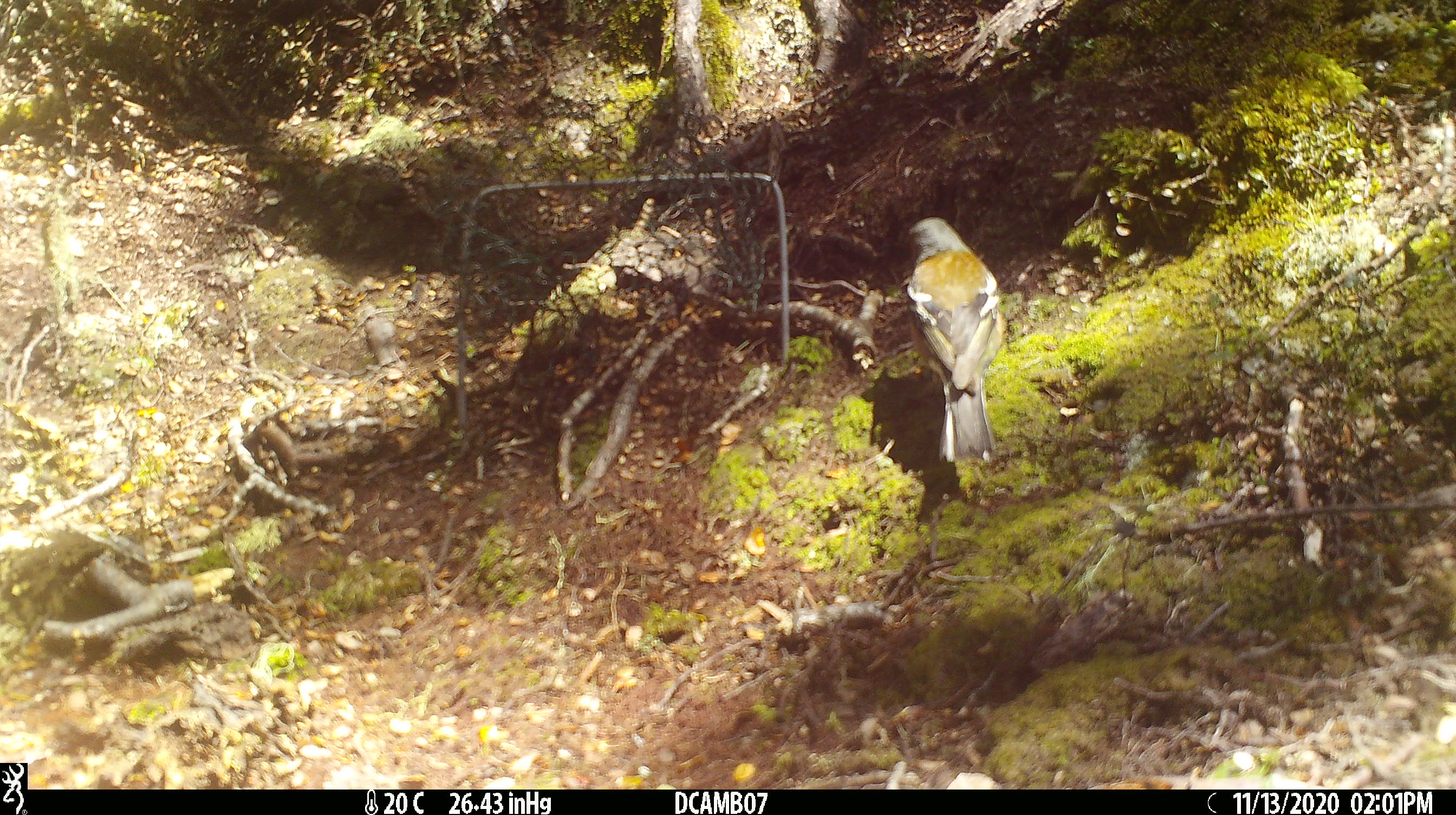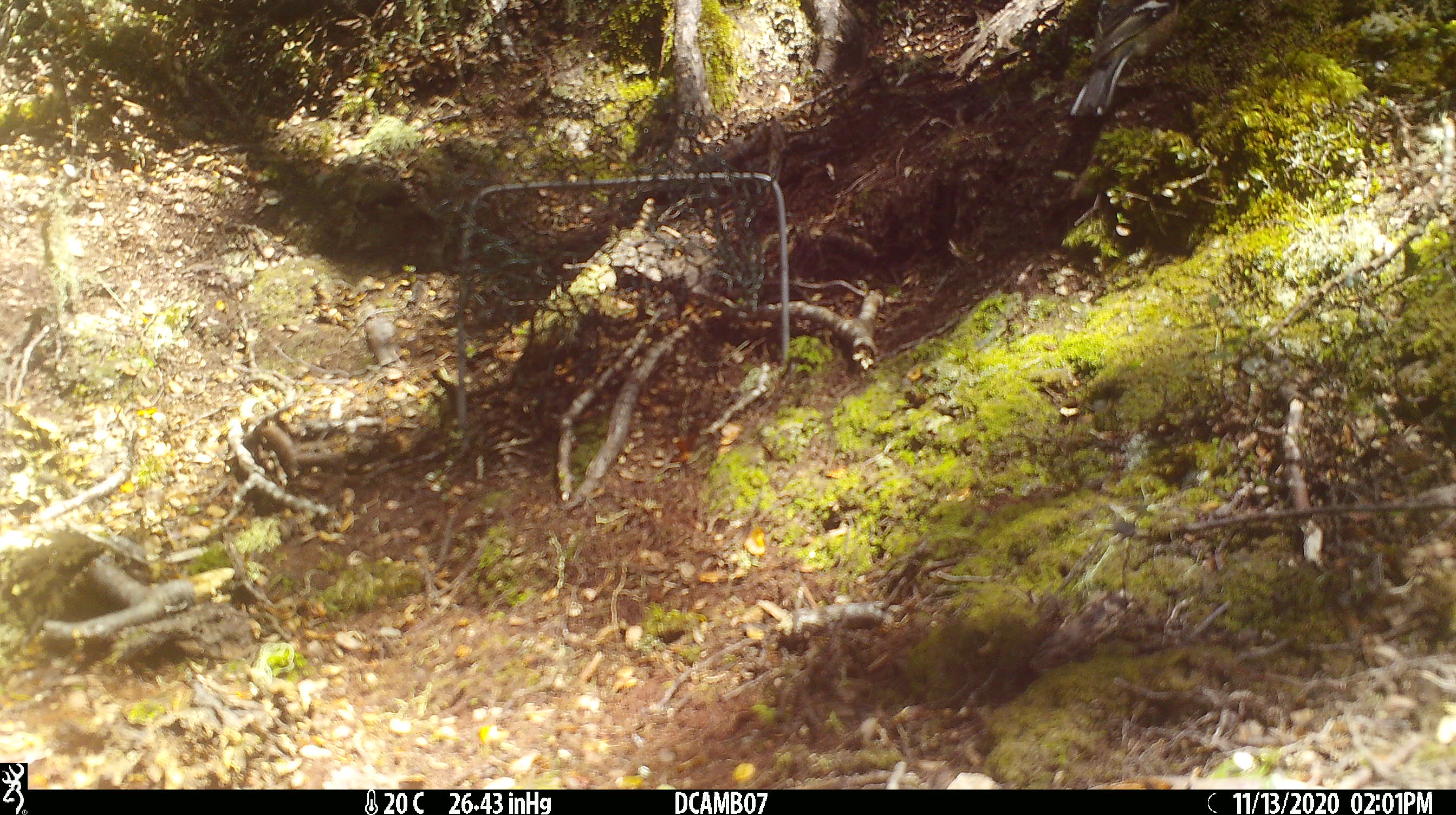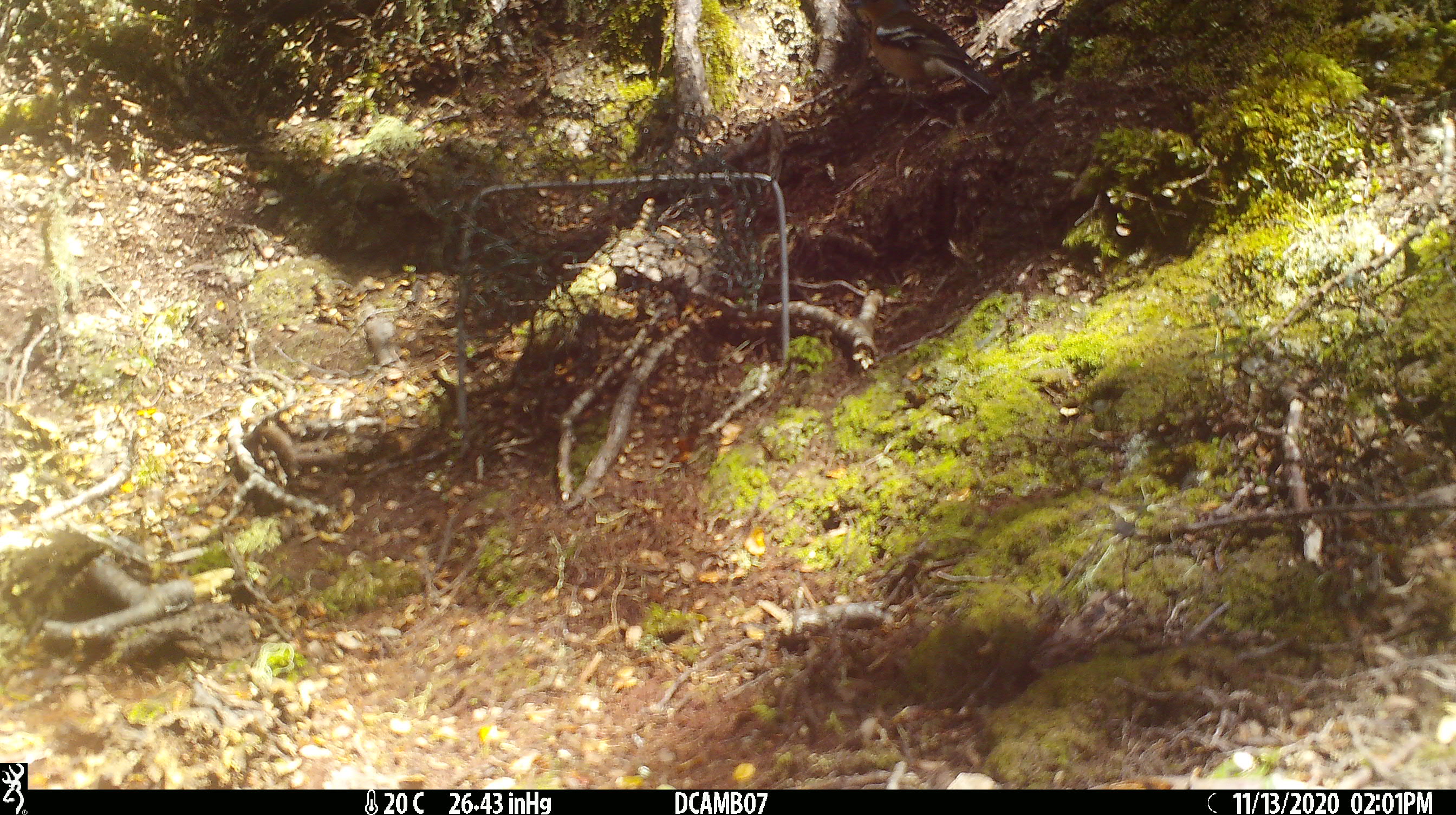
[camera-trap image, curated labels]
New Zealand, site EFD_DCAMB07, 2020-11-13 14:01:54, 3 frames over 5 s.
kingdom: Animalia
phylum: Chordata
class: Aves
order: Passeriformes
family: Fringillidae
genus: Fringilla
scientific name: Fringilla coelebs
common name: common chaffinch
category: chaffinch